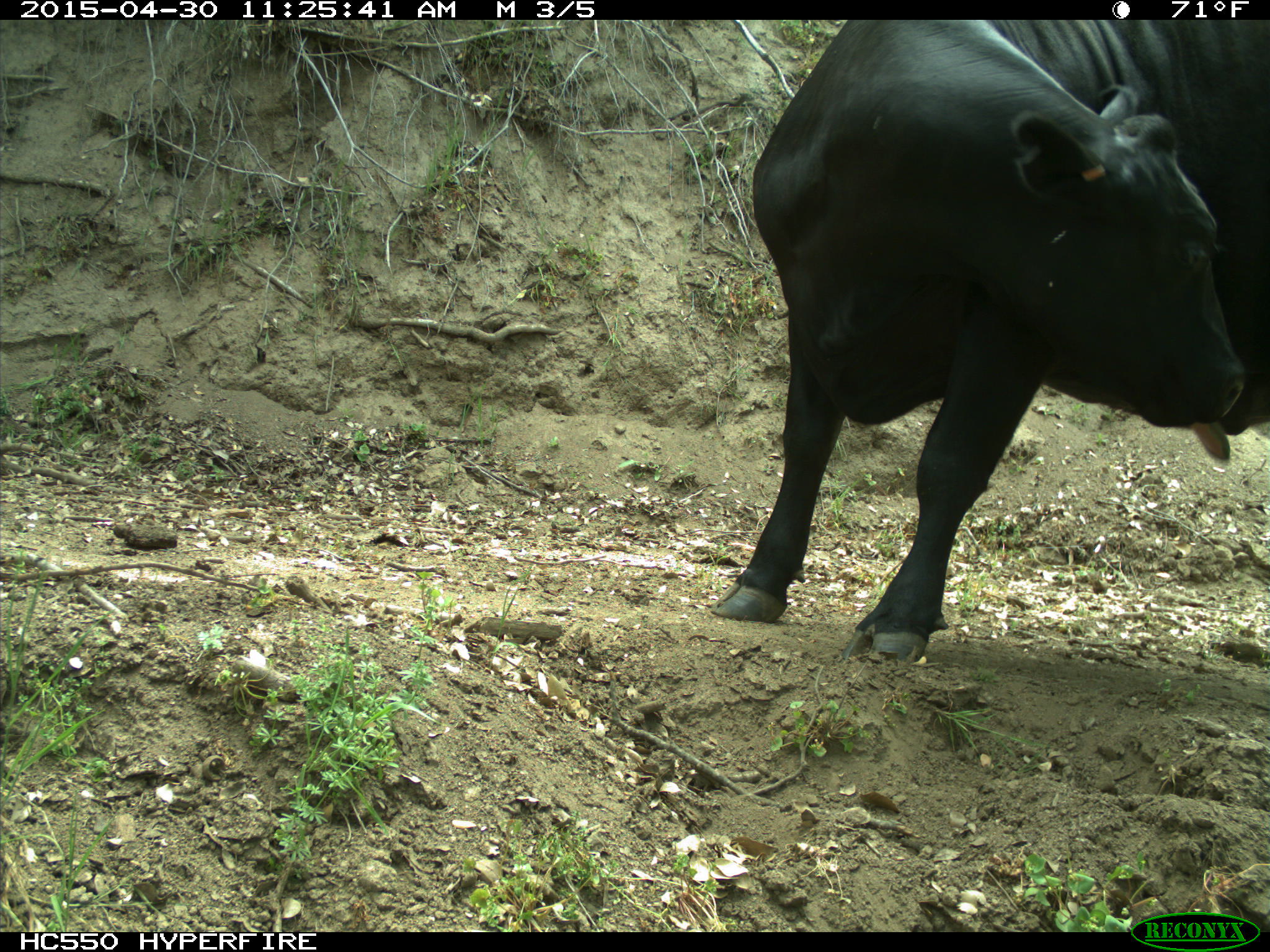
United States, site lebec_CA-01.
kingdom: Animalia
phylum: Chordata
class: Mammalia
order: Artiodactyla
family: Bovidae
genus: Bos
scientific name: Bos taurus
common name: domestic cow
Bos taurus (domestic cow).